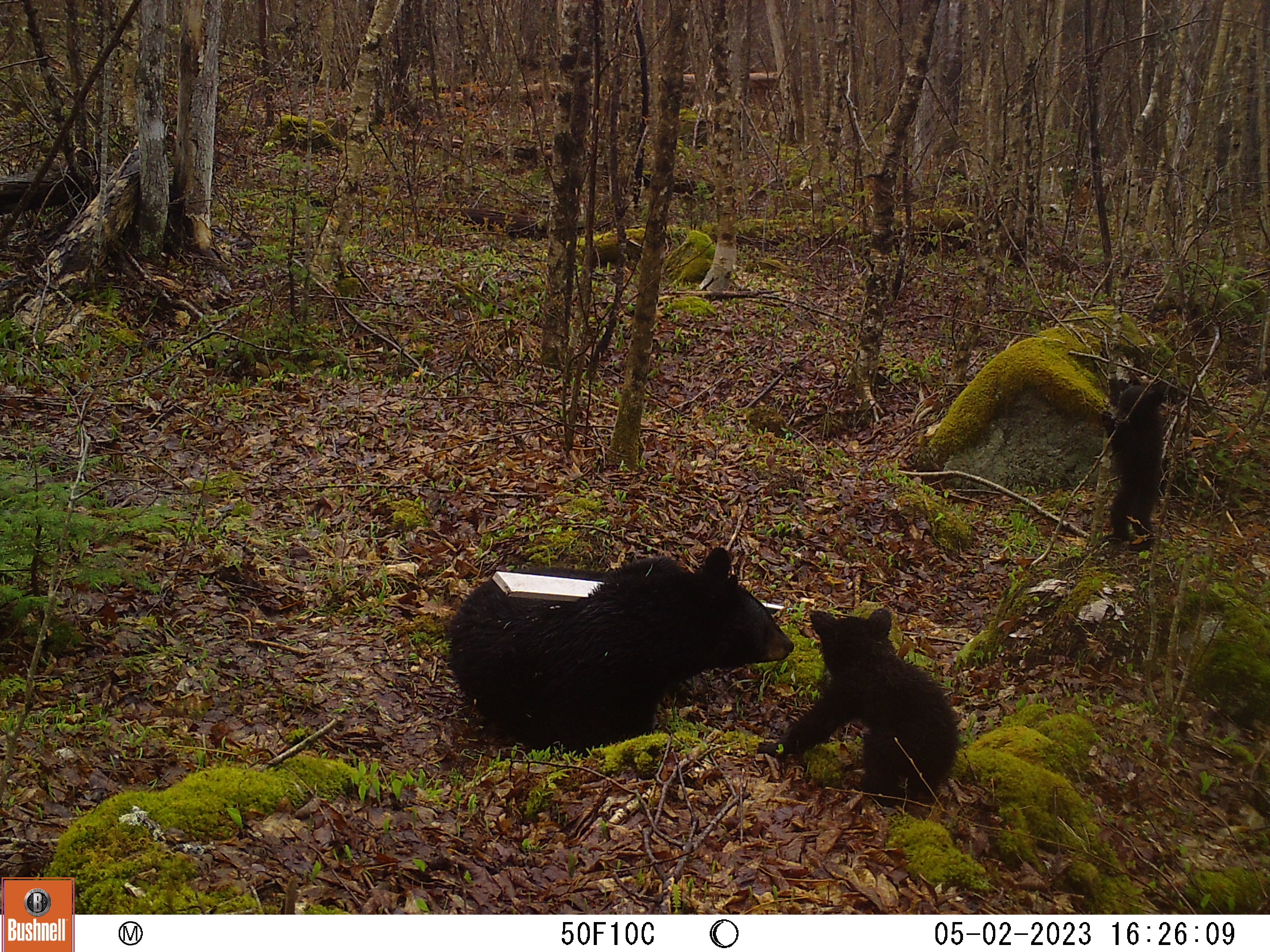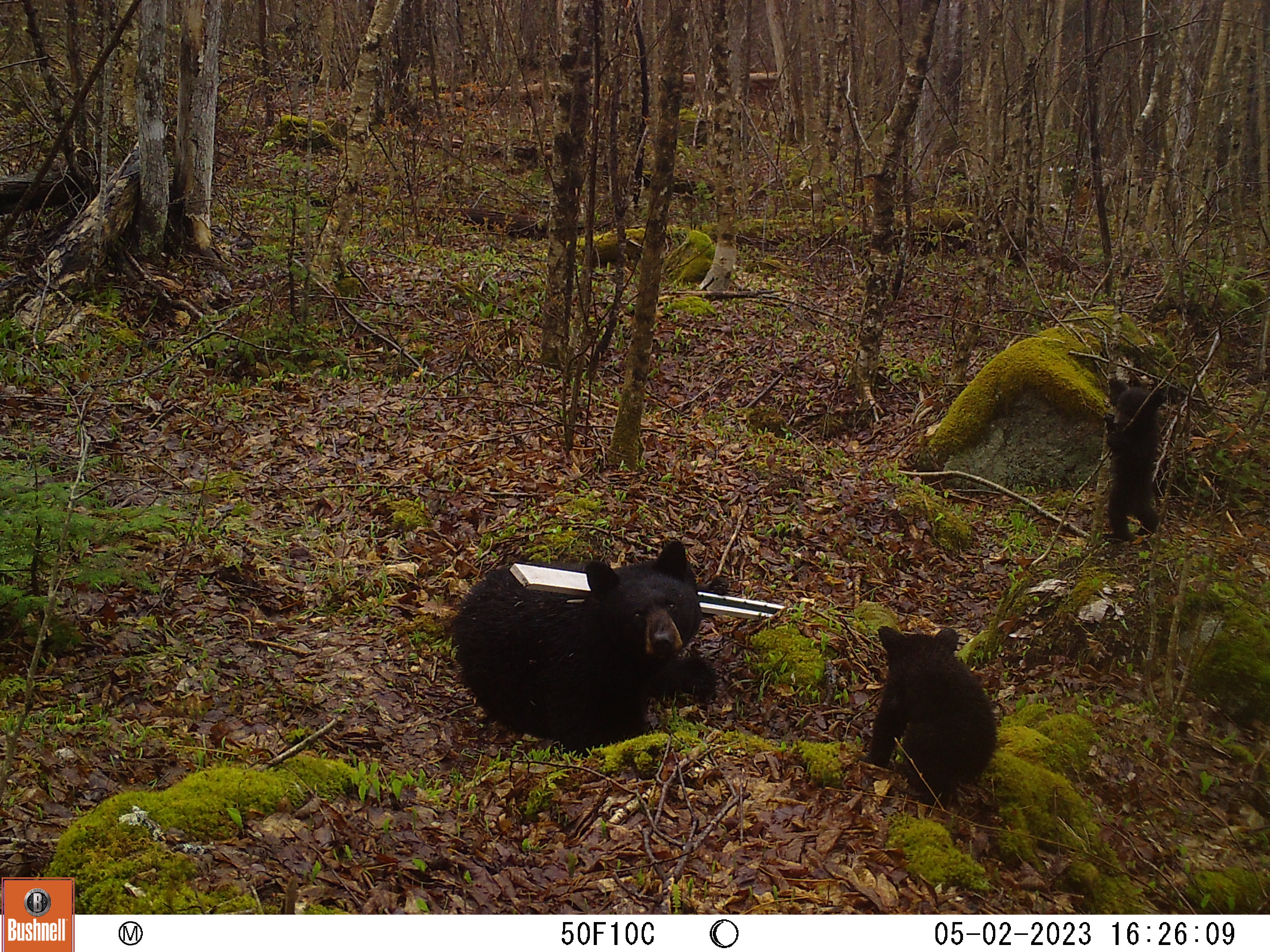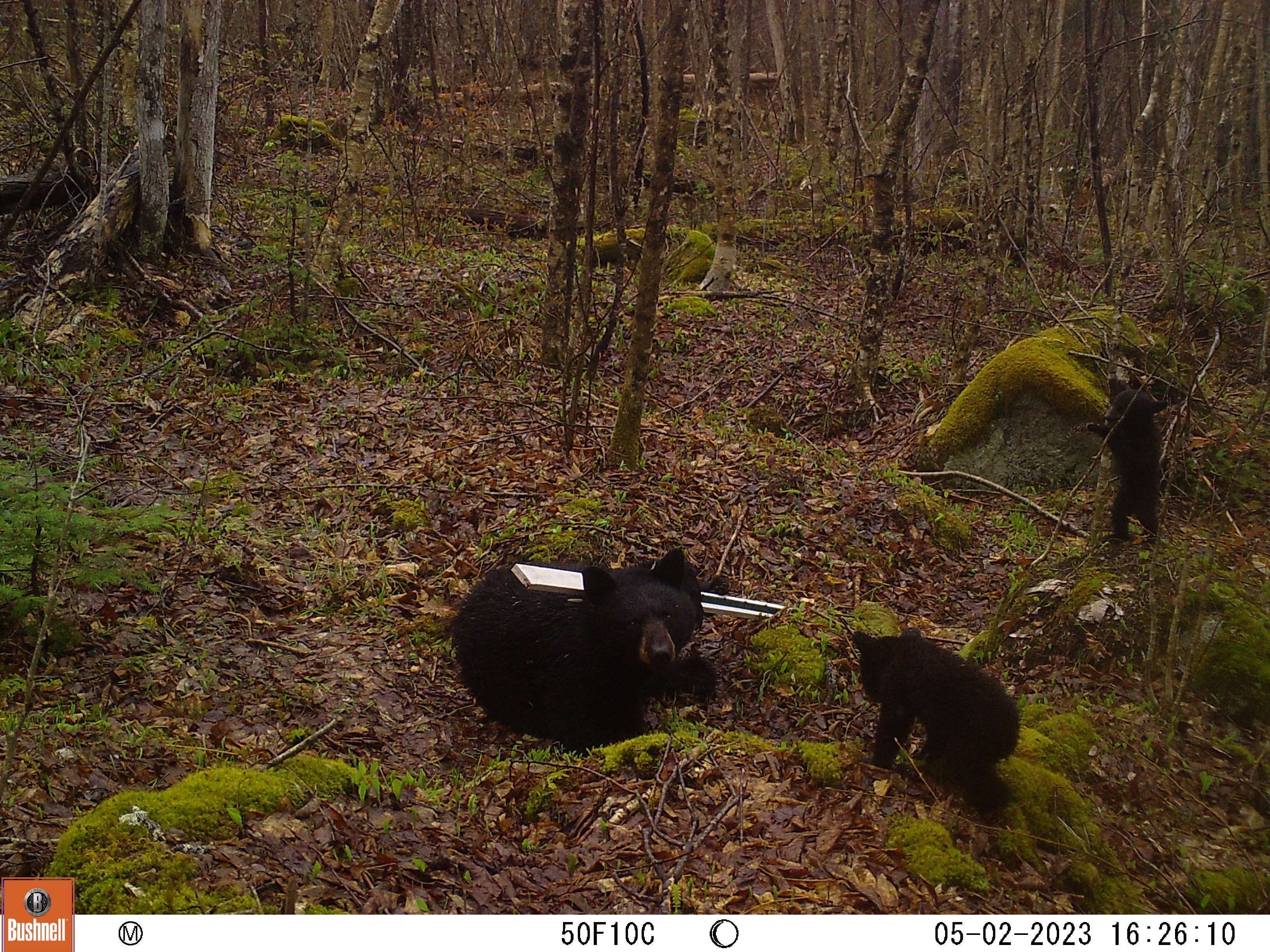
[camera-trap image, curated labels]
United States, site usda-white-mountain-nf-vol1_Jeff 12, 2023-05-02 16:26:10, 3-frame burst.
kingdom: Animalia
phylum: Chordata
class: Mammalia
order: Carnivora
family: Ursidae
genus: Ursus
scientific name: Ursus americanus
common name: black bear